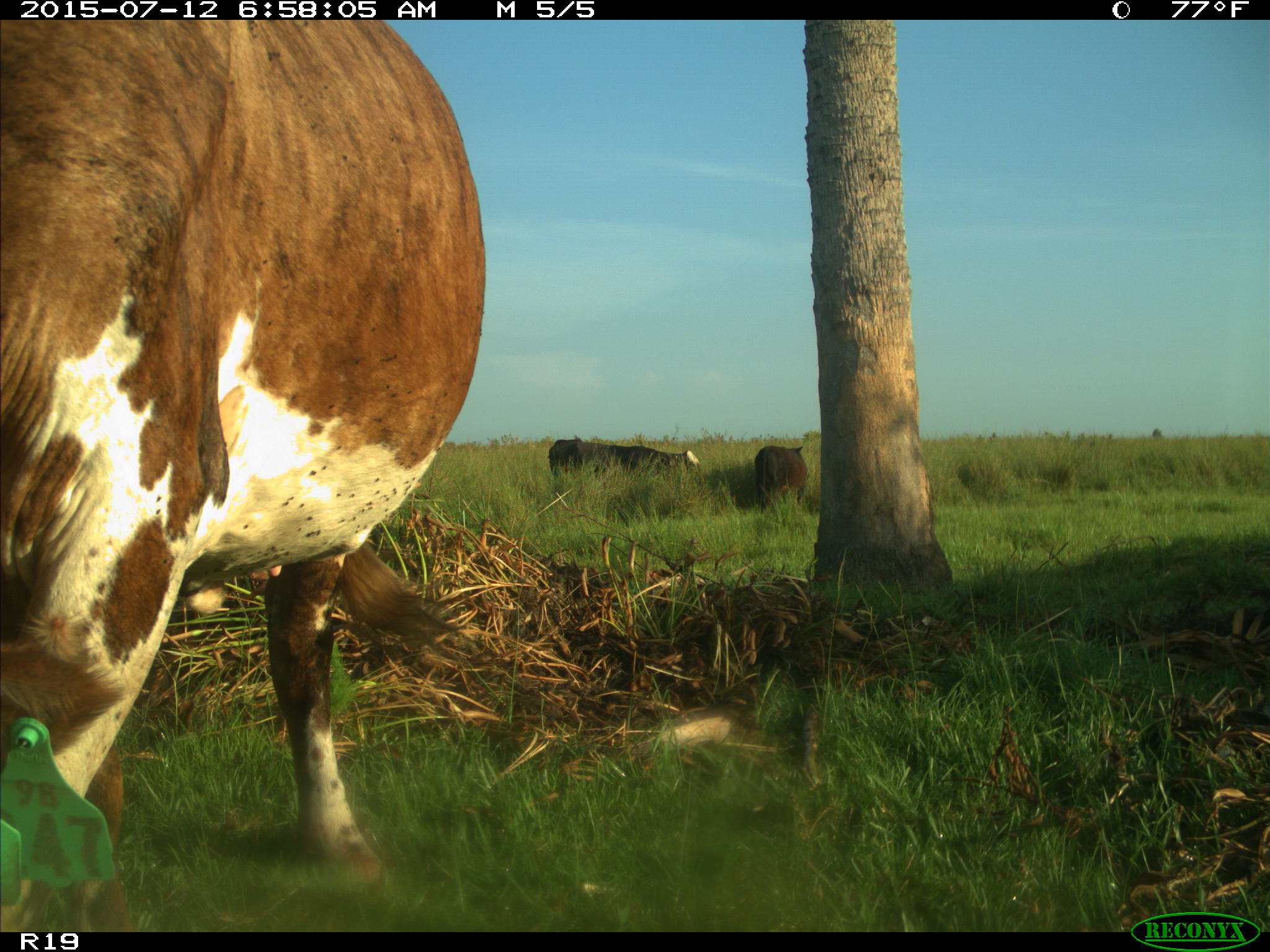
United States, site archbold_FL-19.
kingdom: Animalia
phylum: Chordata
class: Mammalia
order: Artiodactyla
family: Bovidae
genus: Bos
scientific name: Bos taurus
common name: domestic cow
Bos taurus (domestic cow).